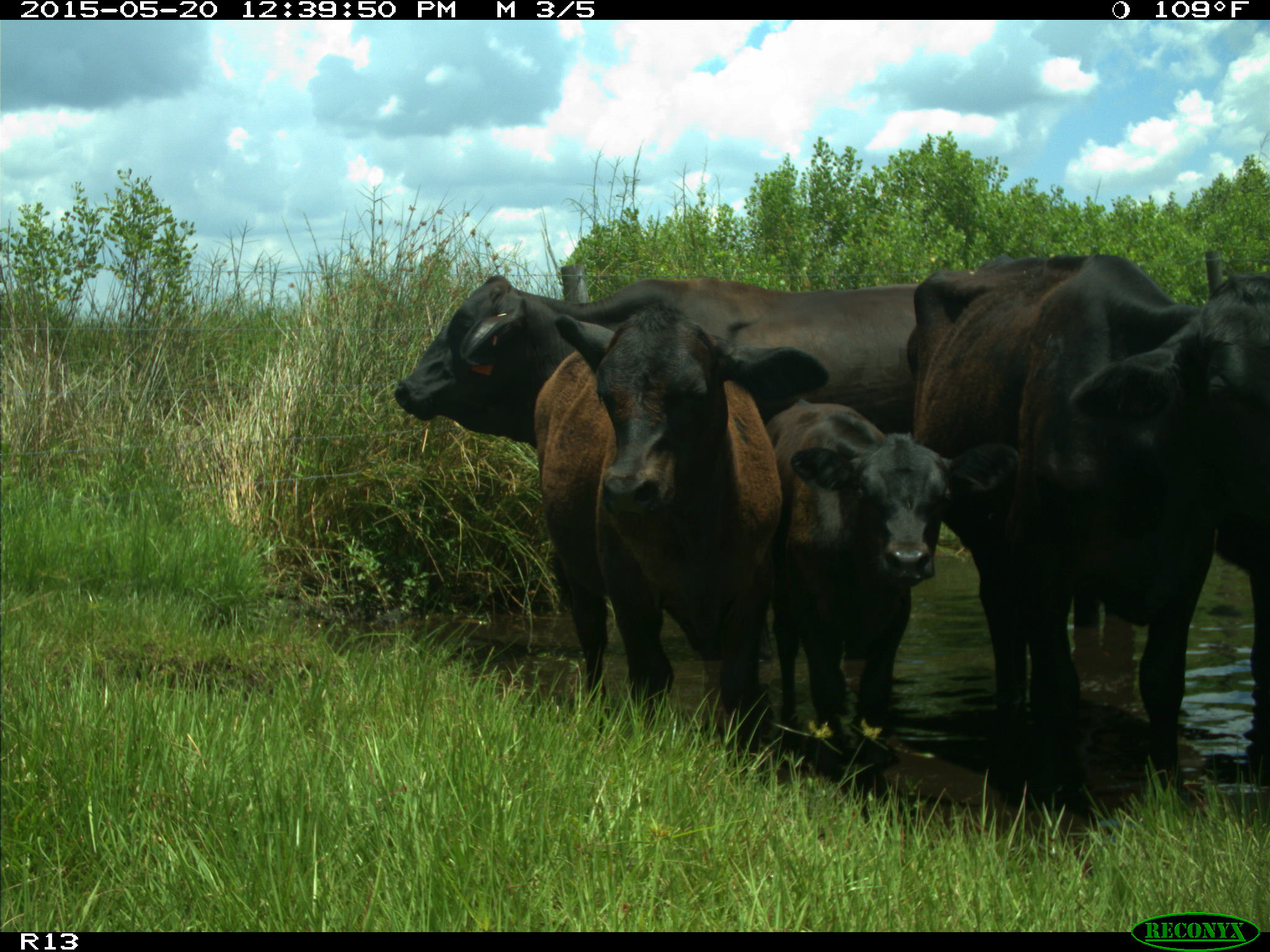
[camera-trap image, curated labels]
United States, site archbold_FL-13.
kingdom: Animalia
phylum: Chordata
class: Mammalia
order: Artiodactyla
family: Bovidae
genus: Bos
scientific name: Bos taurus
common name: domestic cow